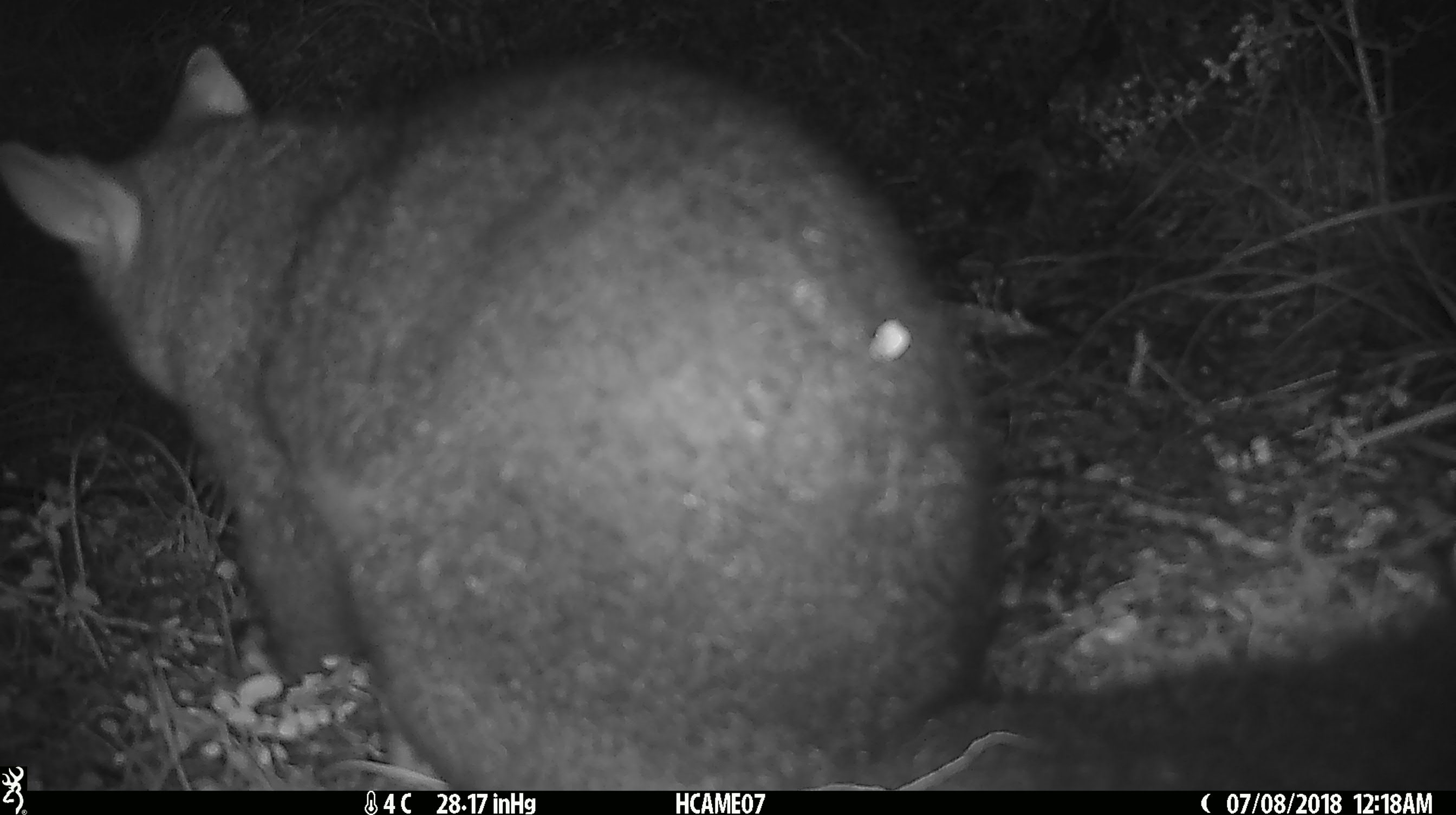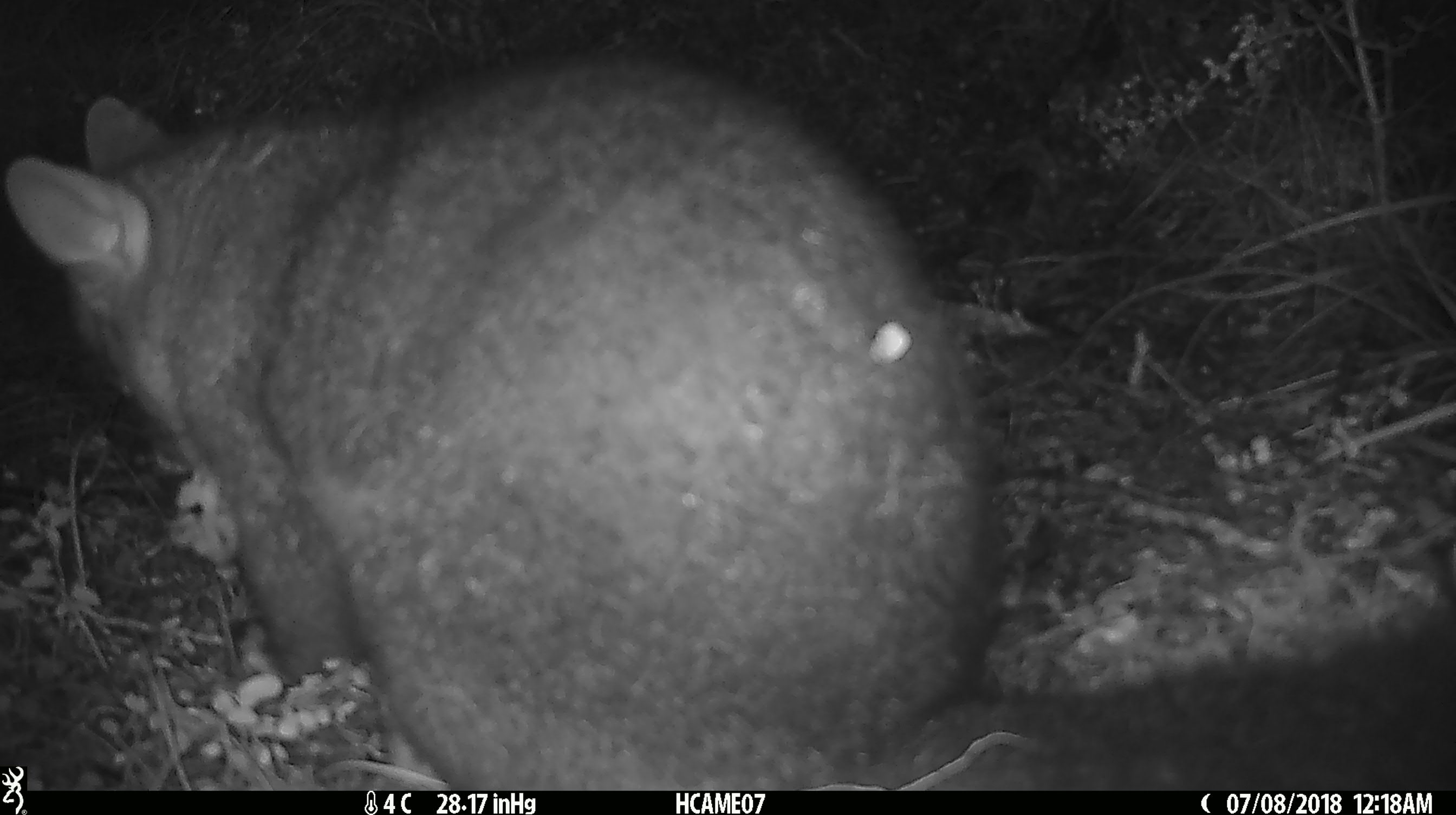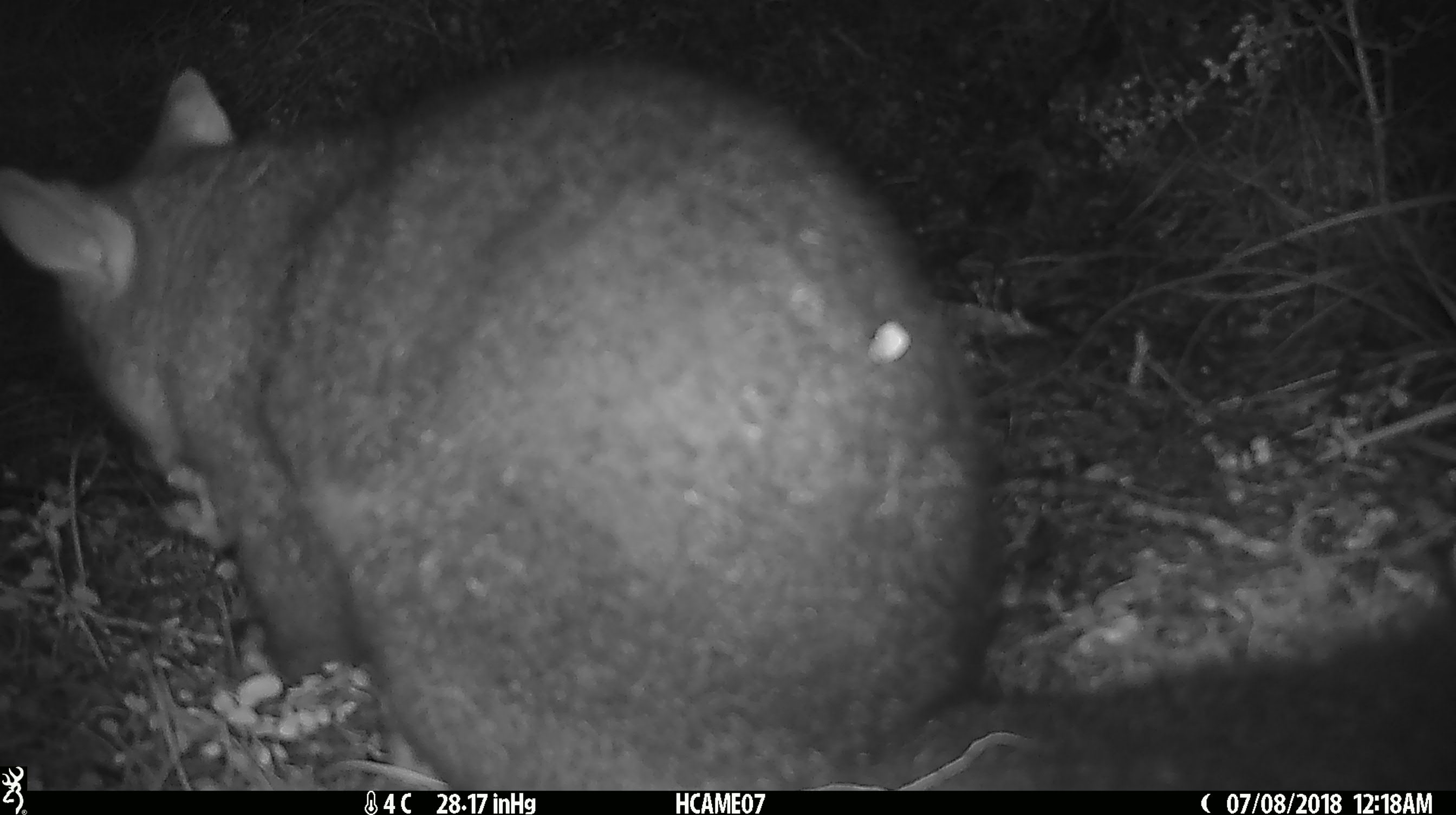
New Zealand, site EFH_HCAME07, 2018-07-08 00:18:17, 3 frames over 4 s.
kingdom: Animalia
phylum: Chordata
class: Mammalia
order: Diprotodontia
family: Phalangeridae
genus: Trichosurus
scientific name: Trichosurus vulpecula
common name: common brushtail possum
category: possum